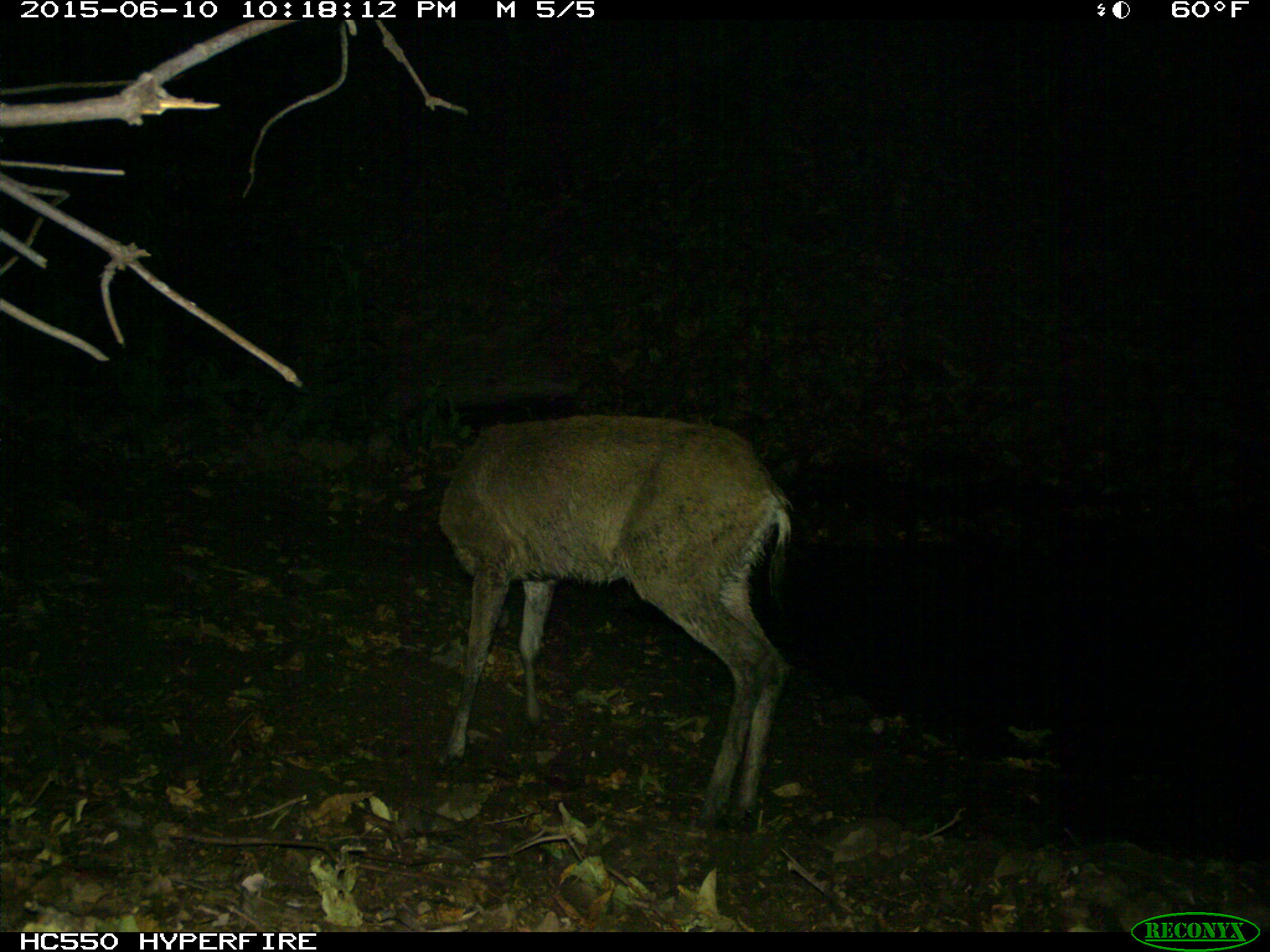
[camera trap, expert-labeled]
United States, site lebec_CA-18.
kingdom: Animalia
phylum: Chordata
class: Mammalia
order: Artiodactyla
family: Cervidae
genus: Odocoileus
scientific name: Odocoileus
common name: deer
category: unidentified deer